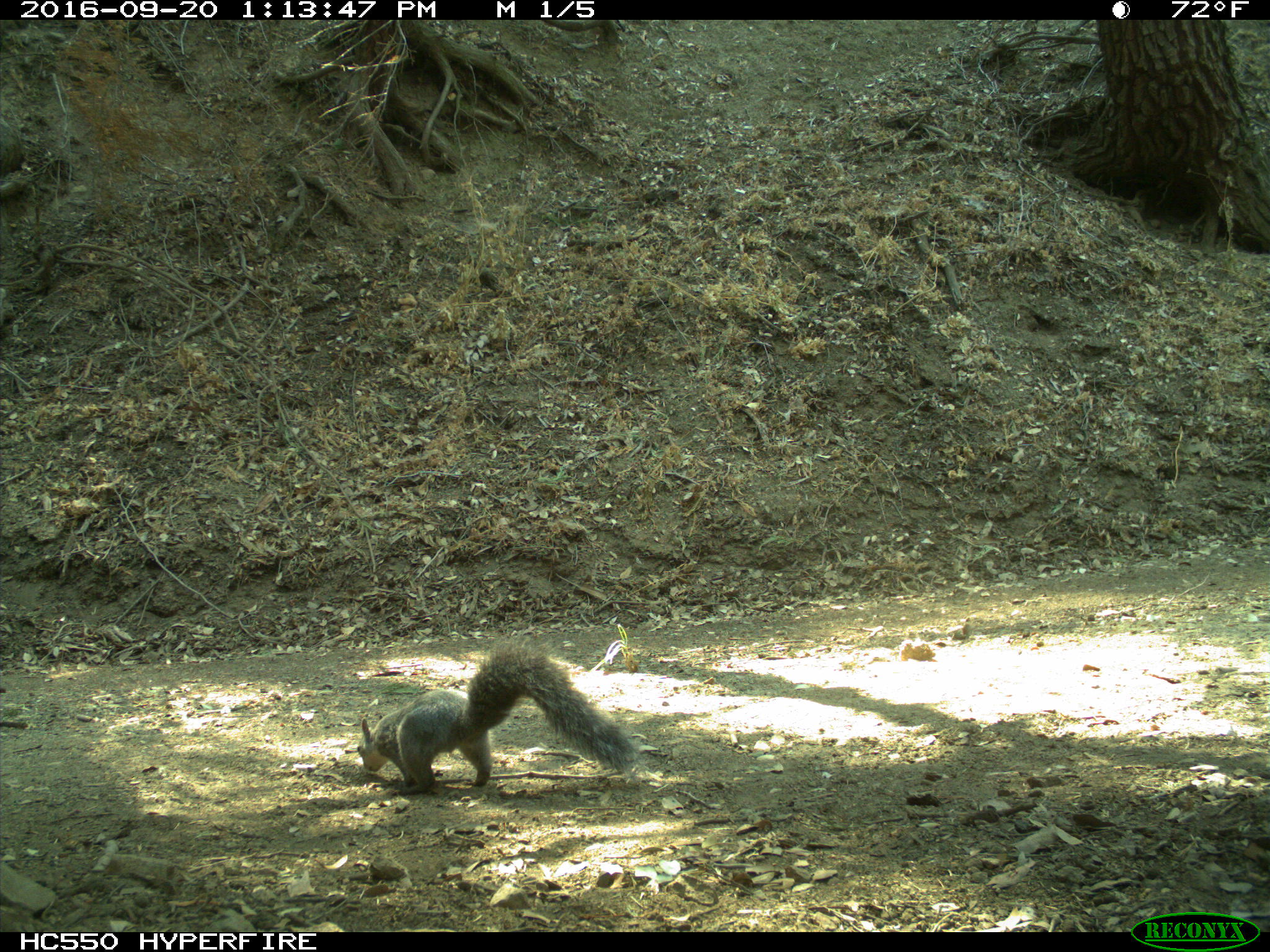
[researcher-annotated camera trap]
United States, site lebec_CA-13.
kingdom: Animalia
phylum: Chordata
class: Mammalia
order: Rodentia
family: Sciuridae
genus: Sciurus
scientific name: Sciurus carolinensis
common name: eastern gray squirrel